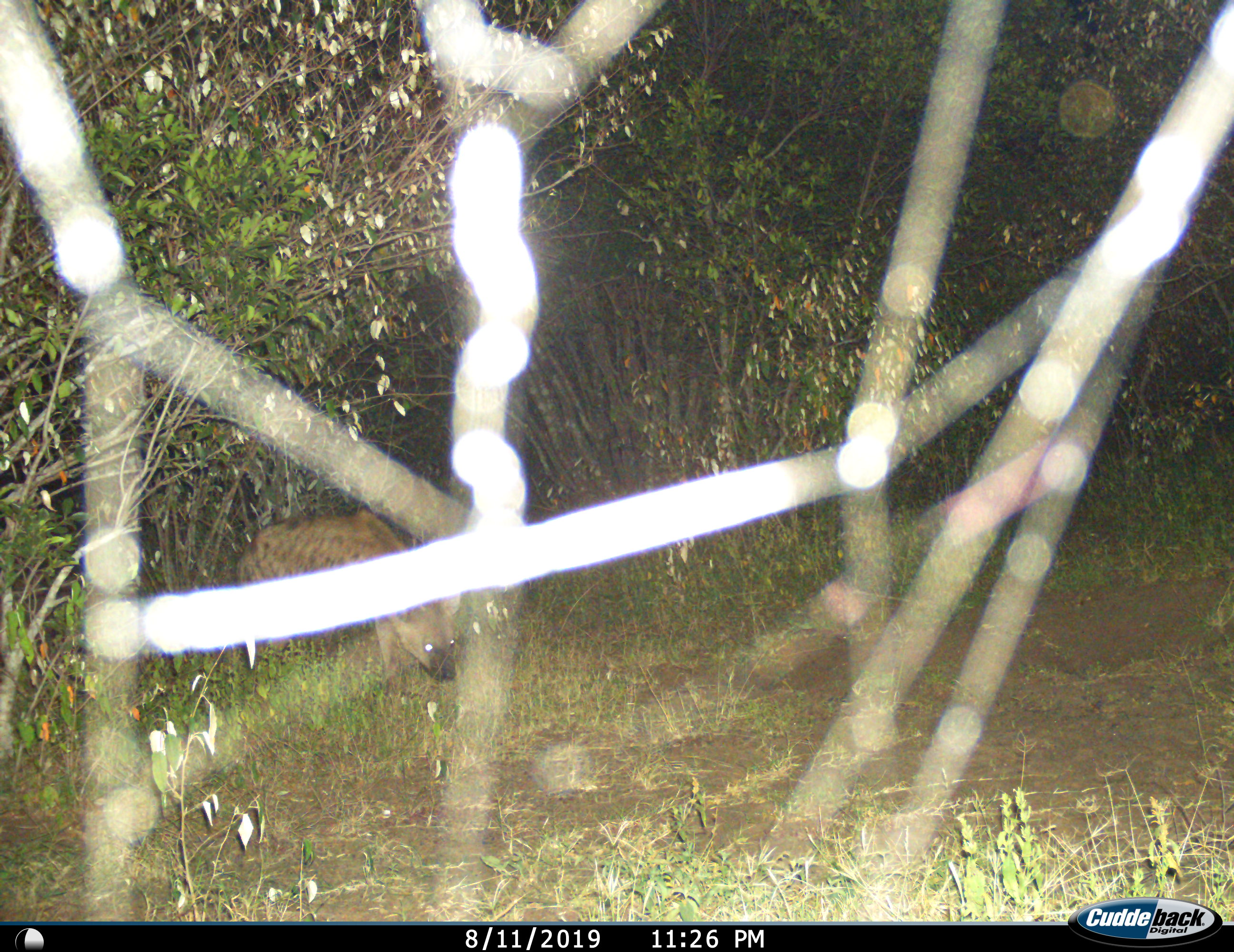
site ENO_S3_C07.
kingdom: Animalia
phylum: Chordata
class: Mammalia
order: Carnivora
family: Hyaenidae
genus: Crocuta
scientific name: Crocuta crocuta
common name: spotted hyena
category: hyenaspotted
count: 1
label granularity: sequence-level